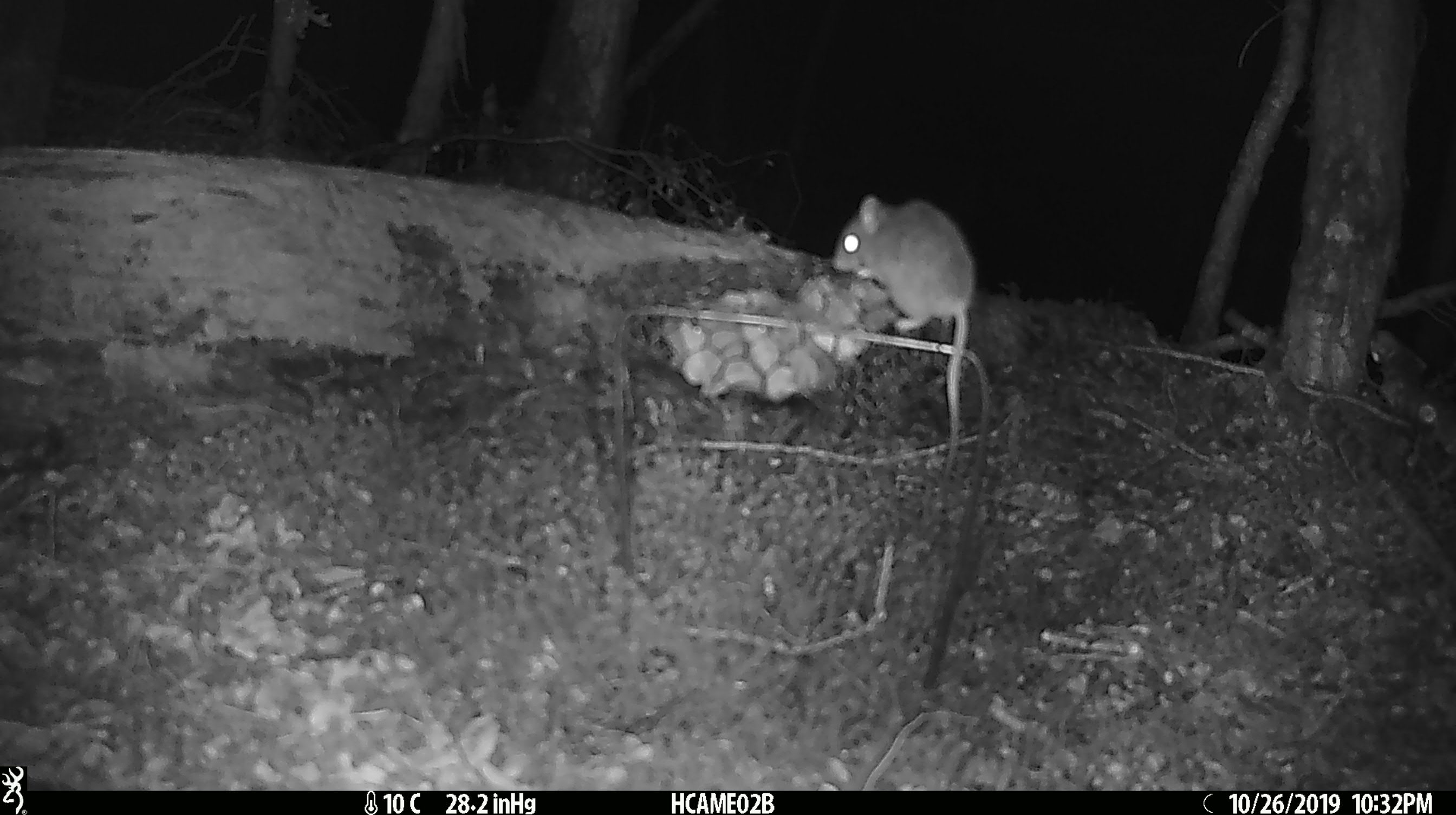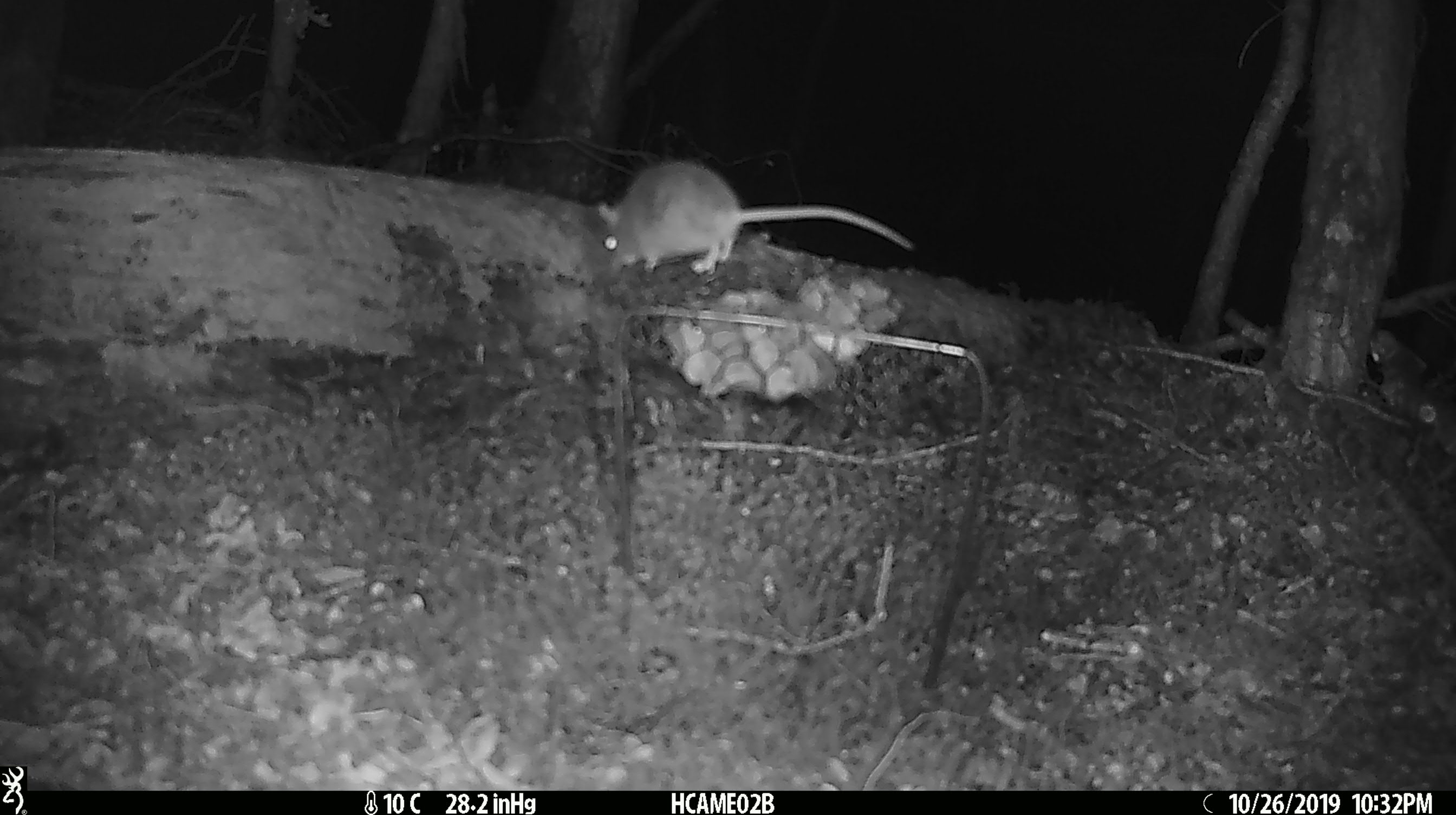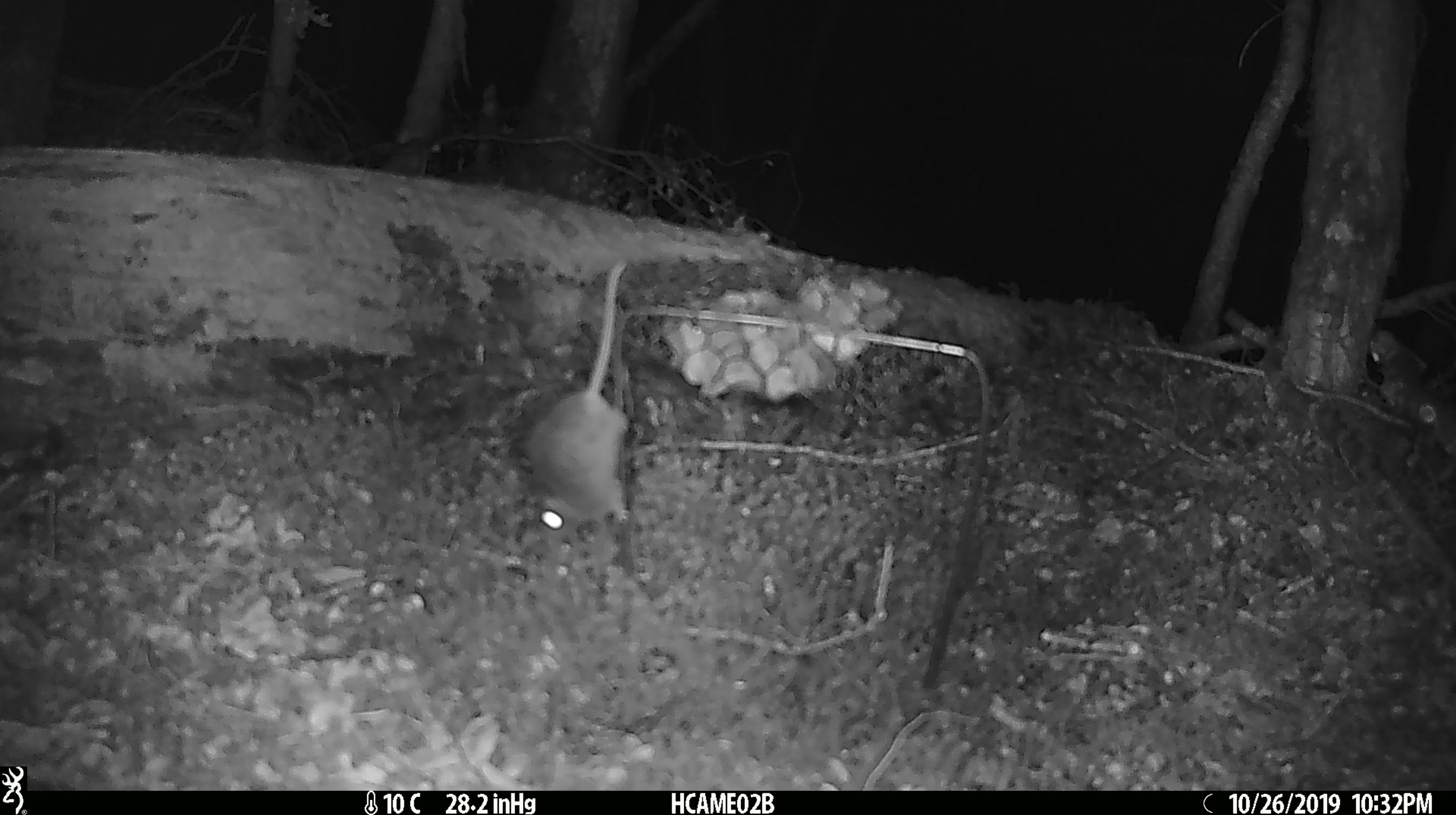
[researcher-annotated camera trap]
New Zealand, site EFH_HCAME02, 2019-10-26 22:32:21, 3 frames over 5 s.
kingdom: Animalia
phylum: Chordata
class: Mammalia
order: Rodentia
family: Muridae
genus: Mus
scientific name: Mus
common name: mouse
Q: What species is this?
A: Mouse (Mus).